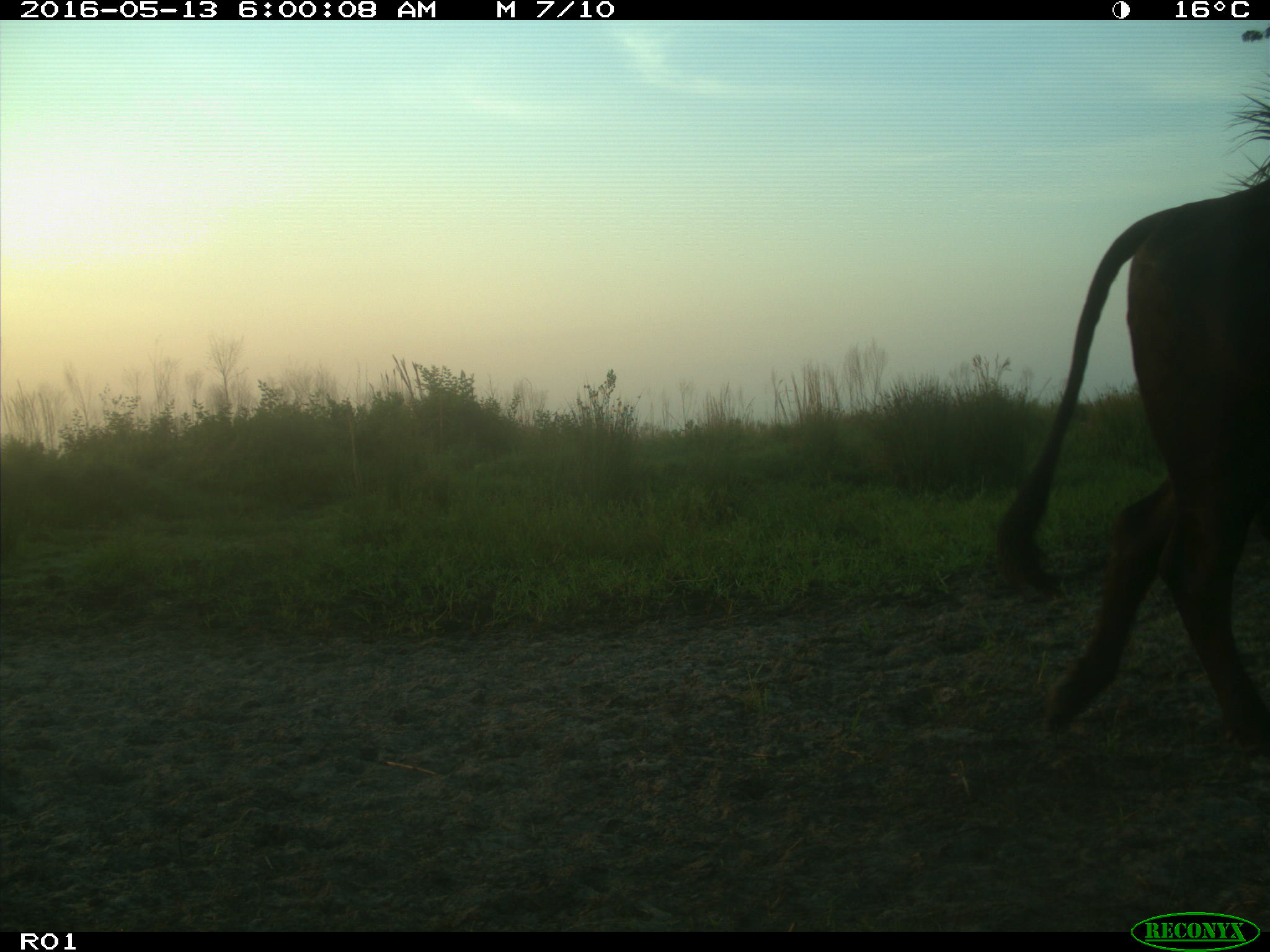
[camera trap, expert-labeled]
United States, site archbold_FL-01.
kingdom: Animalia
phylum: Chordata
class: Mammalia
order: Artiodactyla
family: Bovidae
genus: Bos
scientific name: Bos taurus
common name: domestic cow